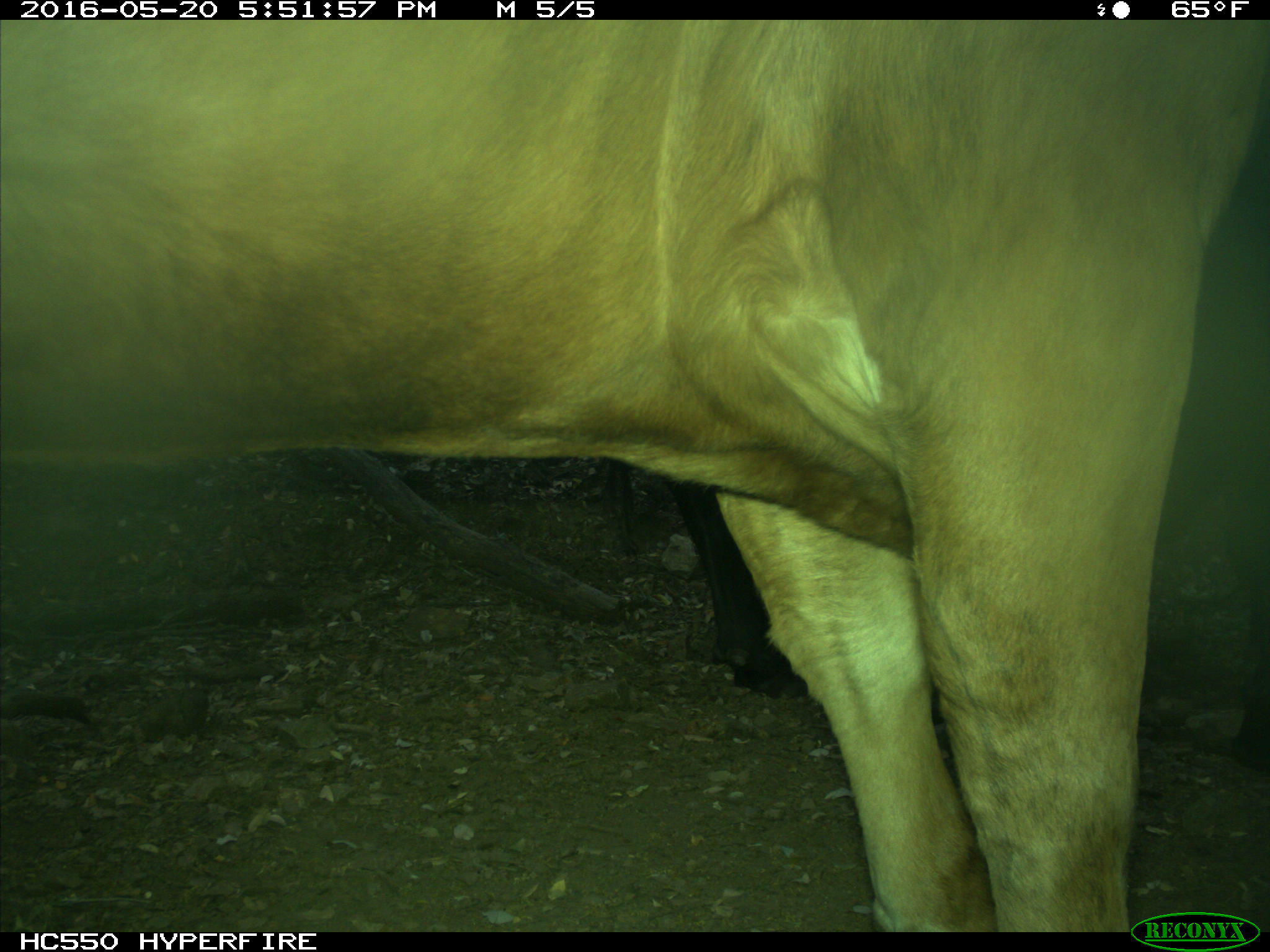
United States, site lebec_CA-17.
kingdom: Animalia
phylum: Chordata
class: Mammalia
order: Artiodactyla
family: Bovidae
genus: Bos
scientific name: Bos taurus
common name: domestic cow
Bos taurus (domestic cow).